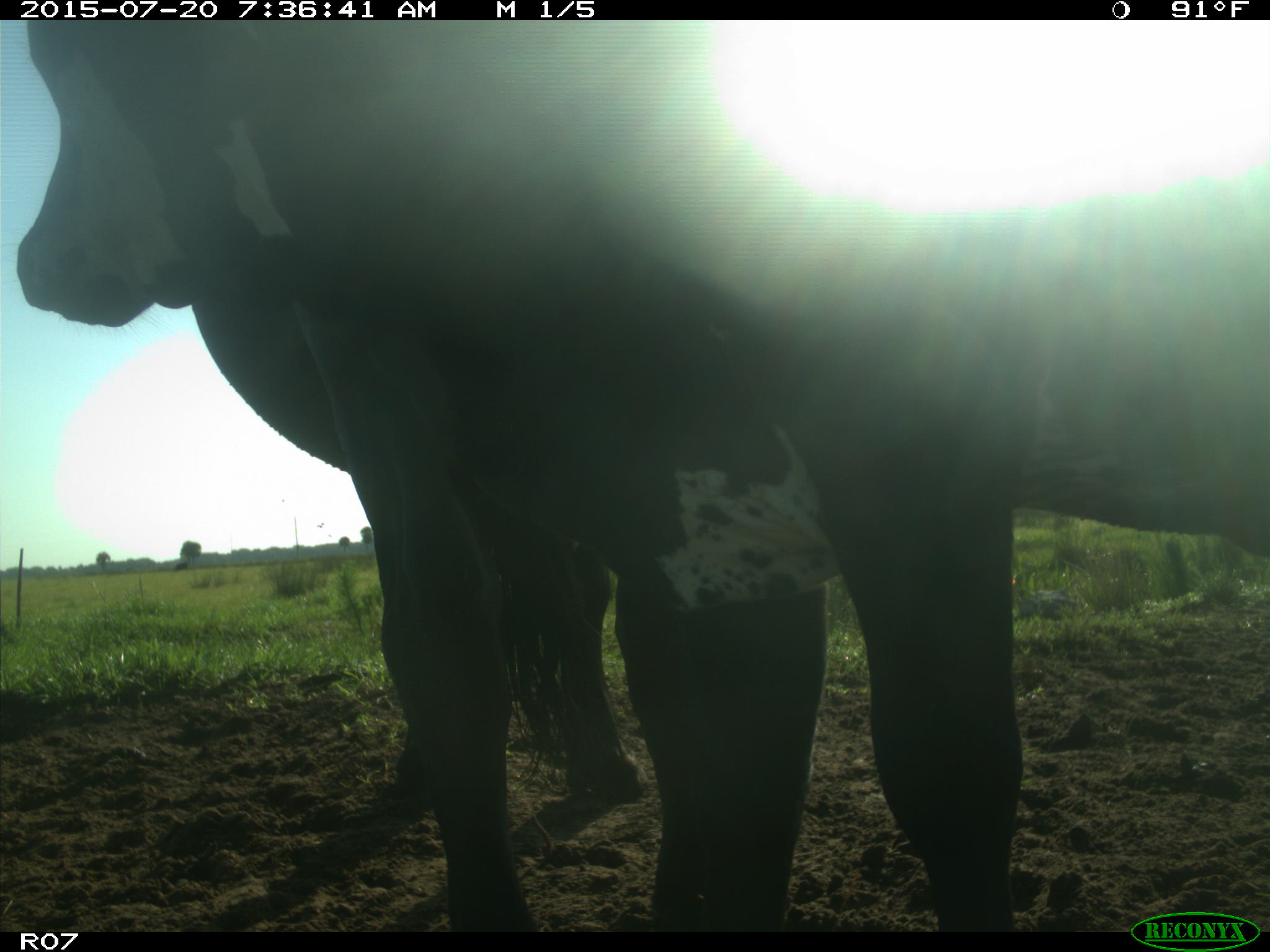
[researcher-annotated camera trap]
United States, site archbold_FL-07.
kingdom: Animalia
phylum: Chordata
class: Mammalia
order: Artiodactyla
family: Bovidae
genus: Bos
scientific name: Bos taurus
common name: domestic cow